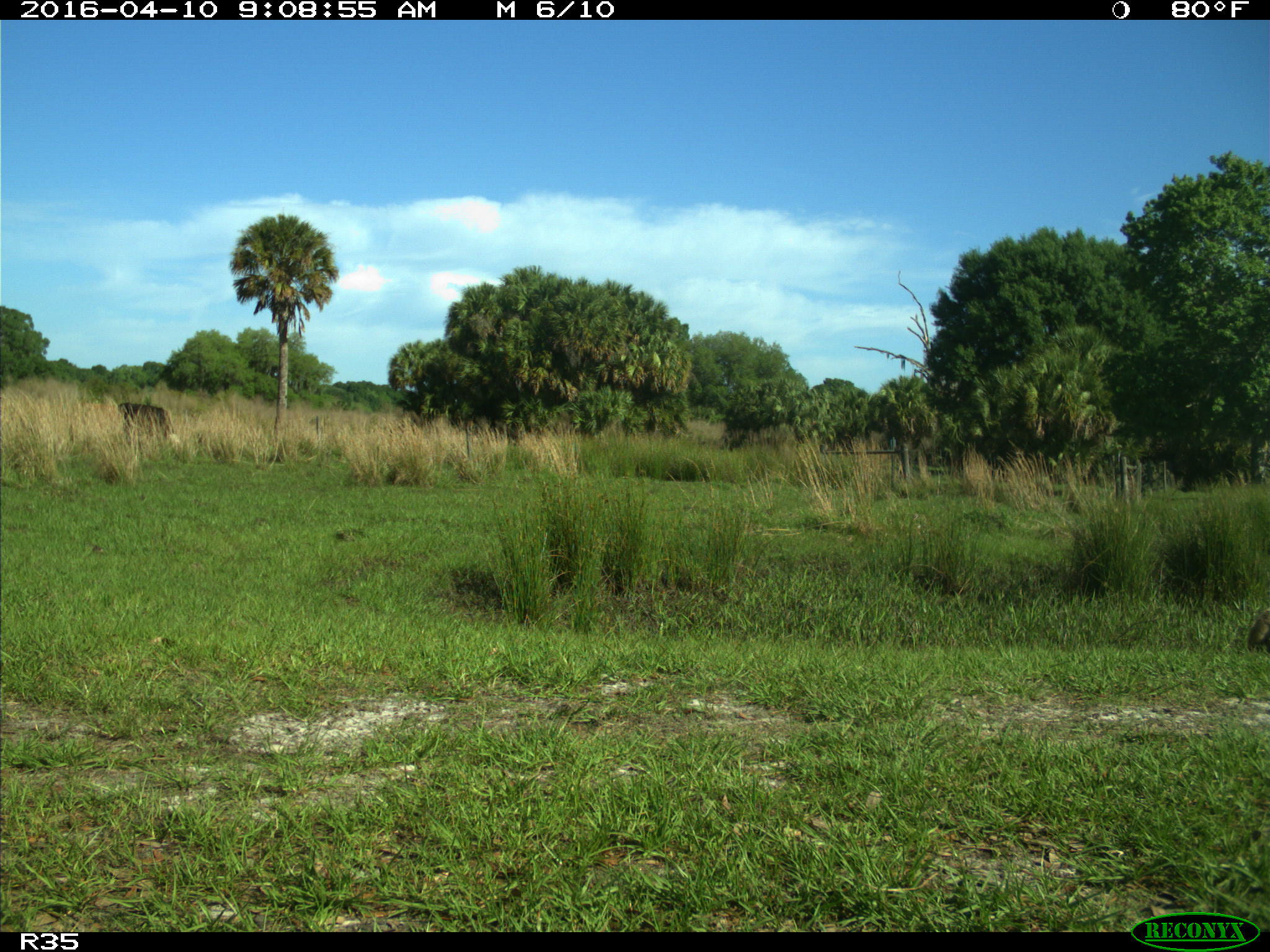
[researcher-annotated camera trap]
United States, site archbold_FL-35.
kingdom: Animalia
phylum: Chordata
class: Mammalia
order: Artiodactyla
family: Bovidae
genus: Bos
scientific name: Bos taurus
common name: domestic cow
Bos taurus (domestic cow).